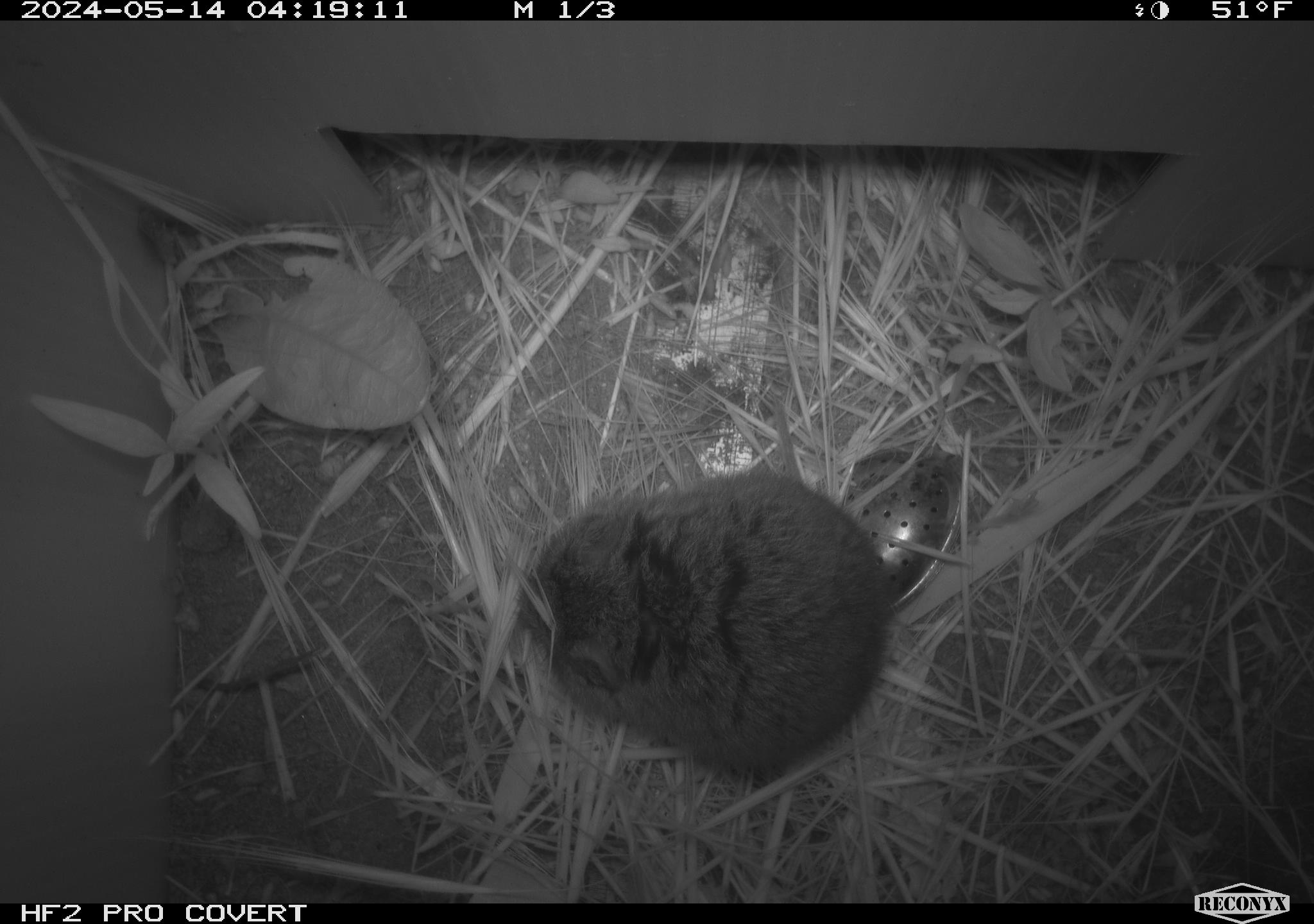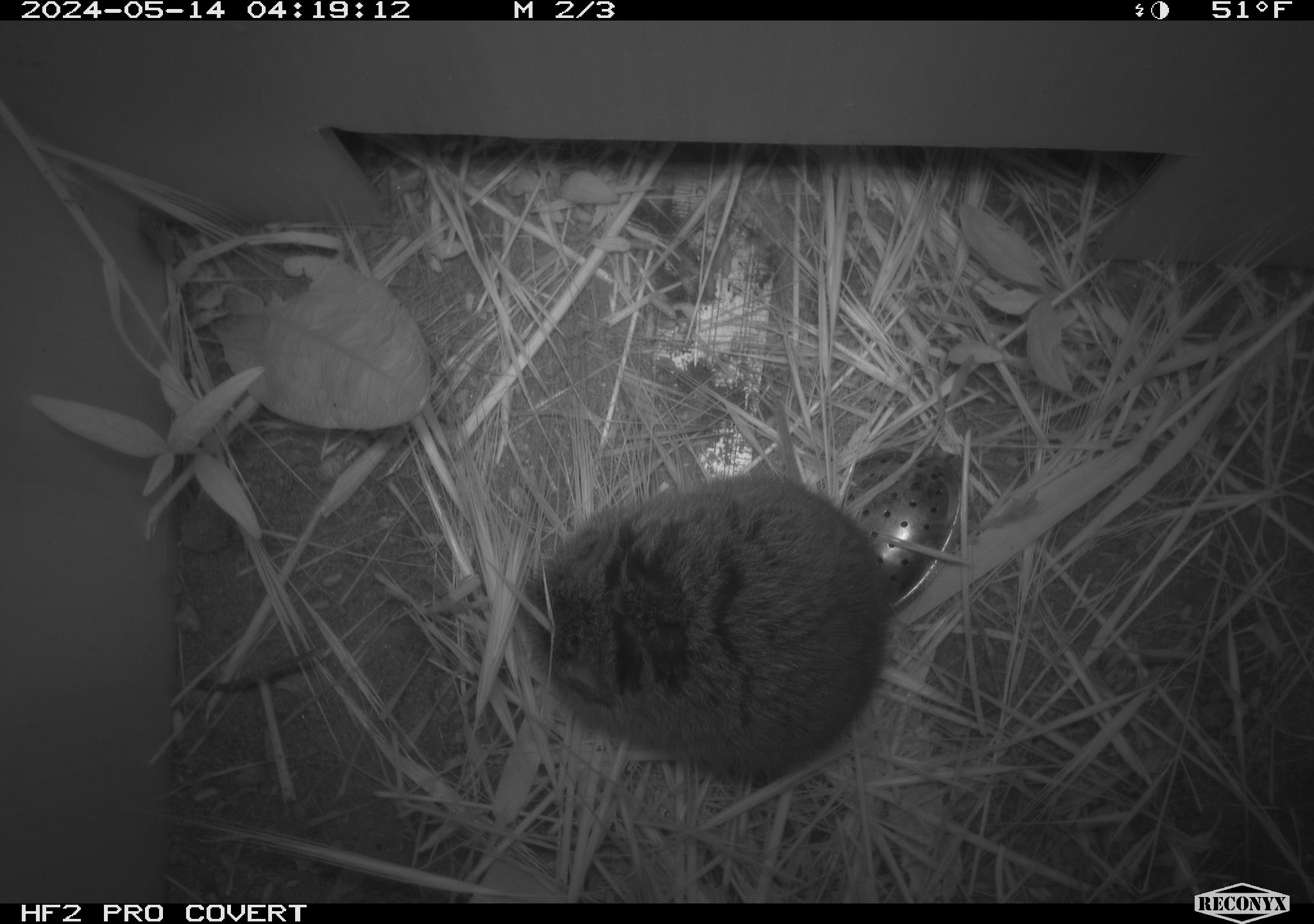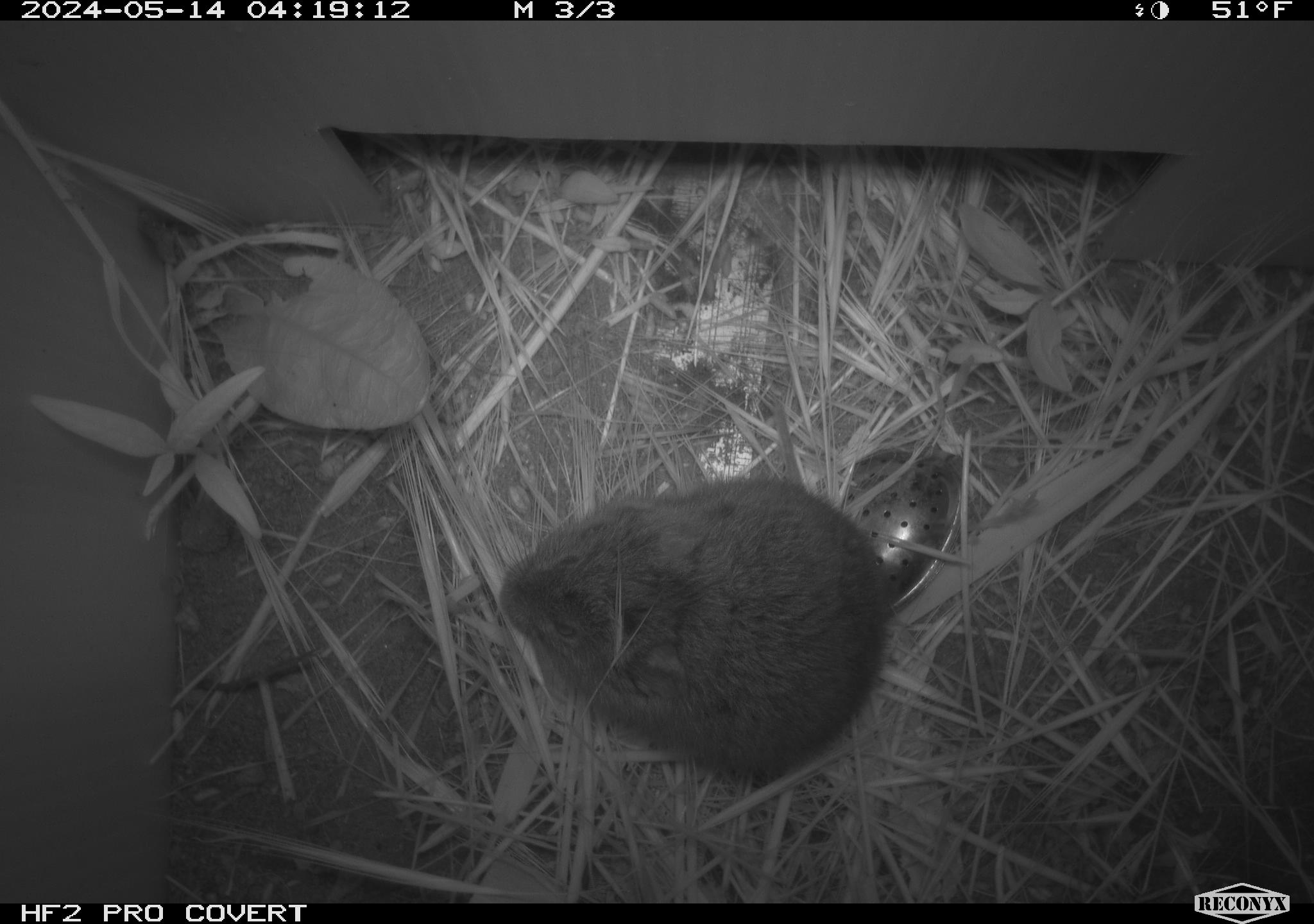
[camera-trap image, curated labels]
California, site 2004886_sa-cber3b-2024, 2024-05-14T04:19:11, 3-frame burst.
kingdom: Animalia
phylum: Chordata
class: Mammalia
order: Rodentia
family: Cricetidae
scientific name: Arvicolinae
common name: voles, lemmings, and muskrats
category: arvicolinae subfamily